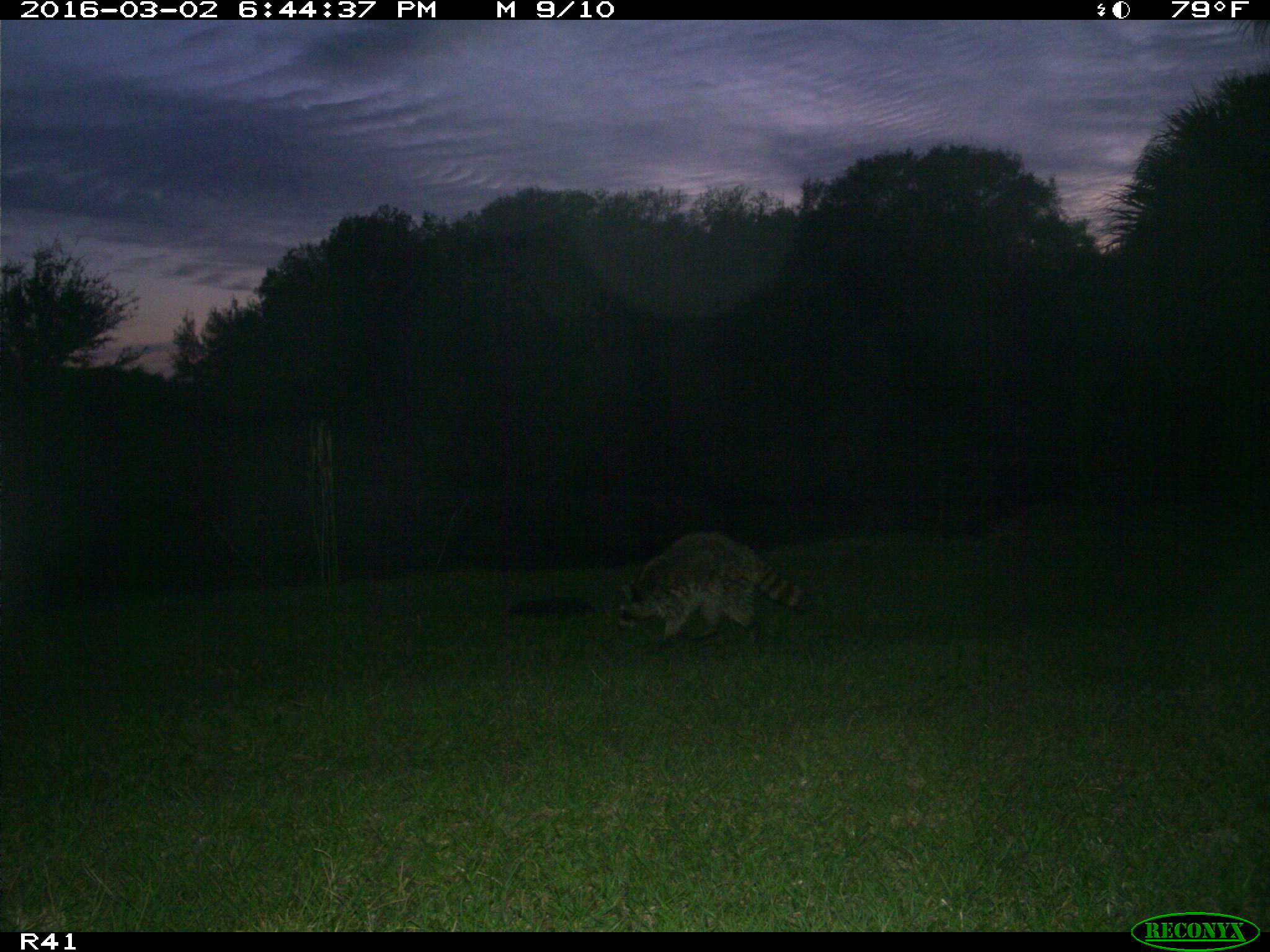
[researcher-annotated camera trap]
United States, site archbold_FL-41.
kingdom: Animalia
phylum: Chordata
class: Mammalia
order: Carnivora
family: Procyonidae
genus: Procyon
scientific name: Procyon lotor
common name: common raccoon